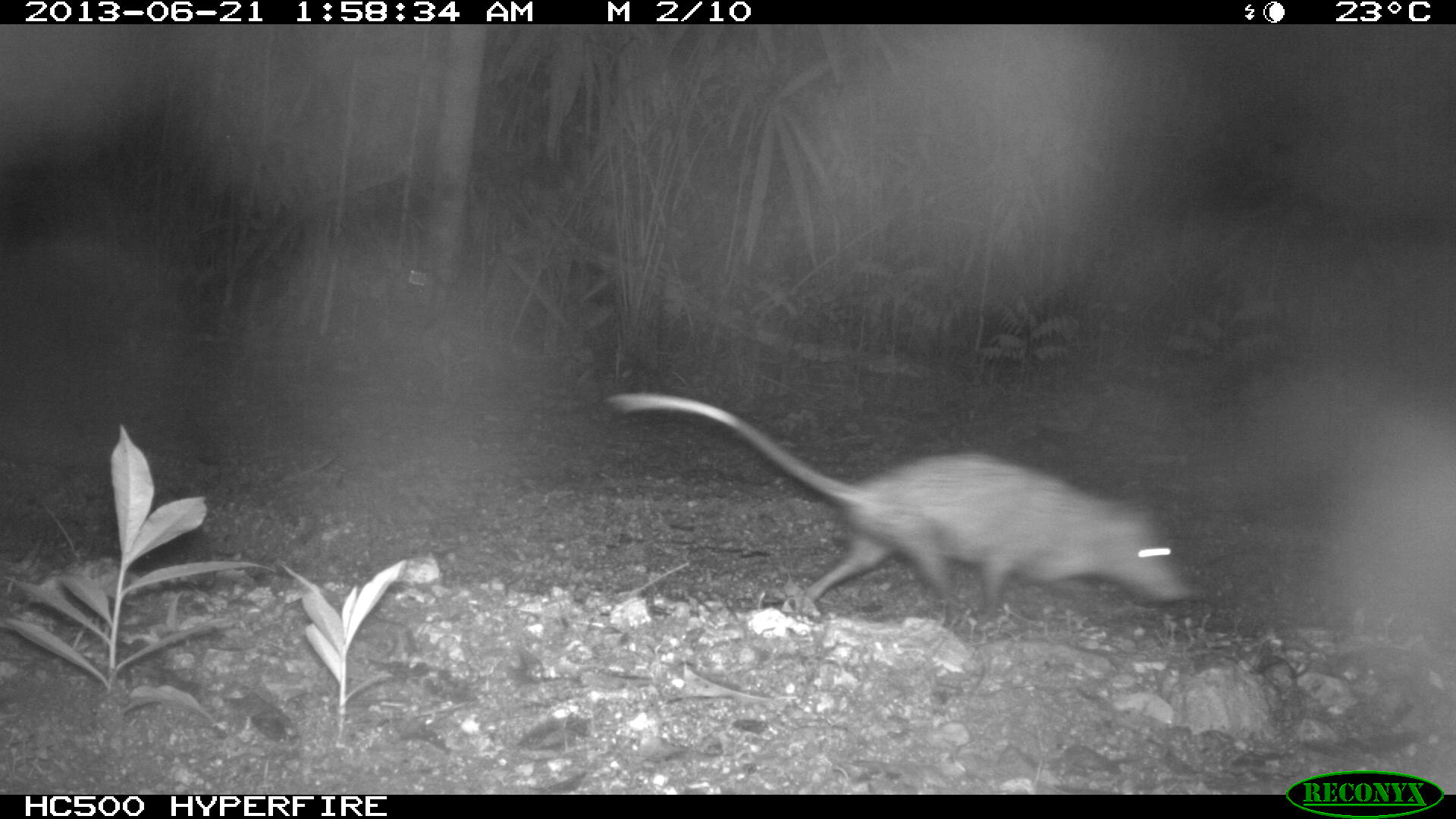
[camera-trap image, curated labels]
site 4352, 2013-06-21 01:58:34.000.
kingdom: Animalia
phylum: Chordata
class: Mammalia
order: Didelphimorphia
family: Didelphidae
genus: Didelphis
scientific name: Didelphis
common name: american opossums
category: didelphis sp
Didelphis sp (american opossums) (Didelphis), count 1.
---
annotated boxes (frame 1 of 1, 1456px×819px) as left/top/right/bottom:
didelphis sp: 607/388/1196/632